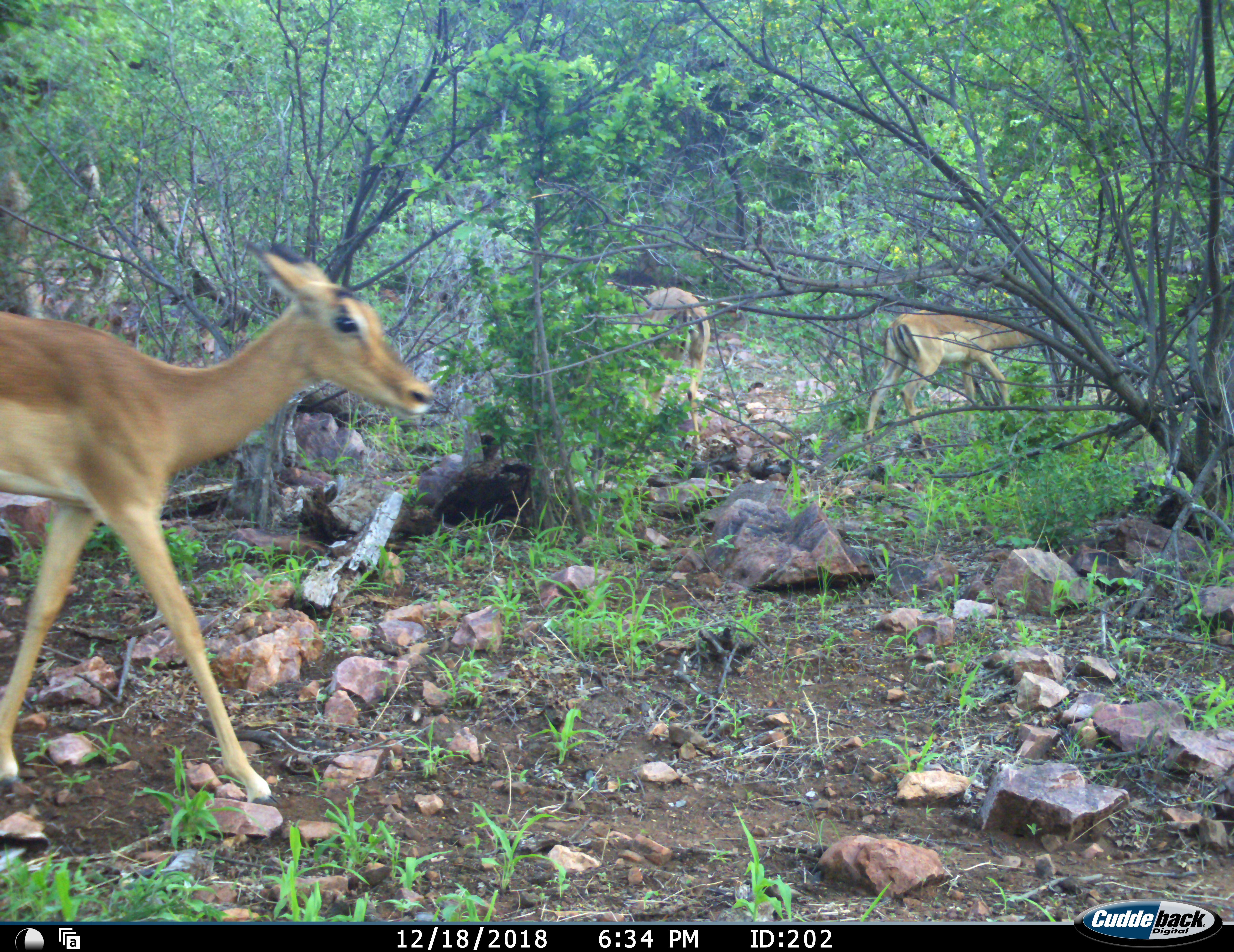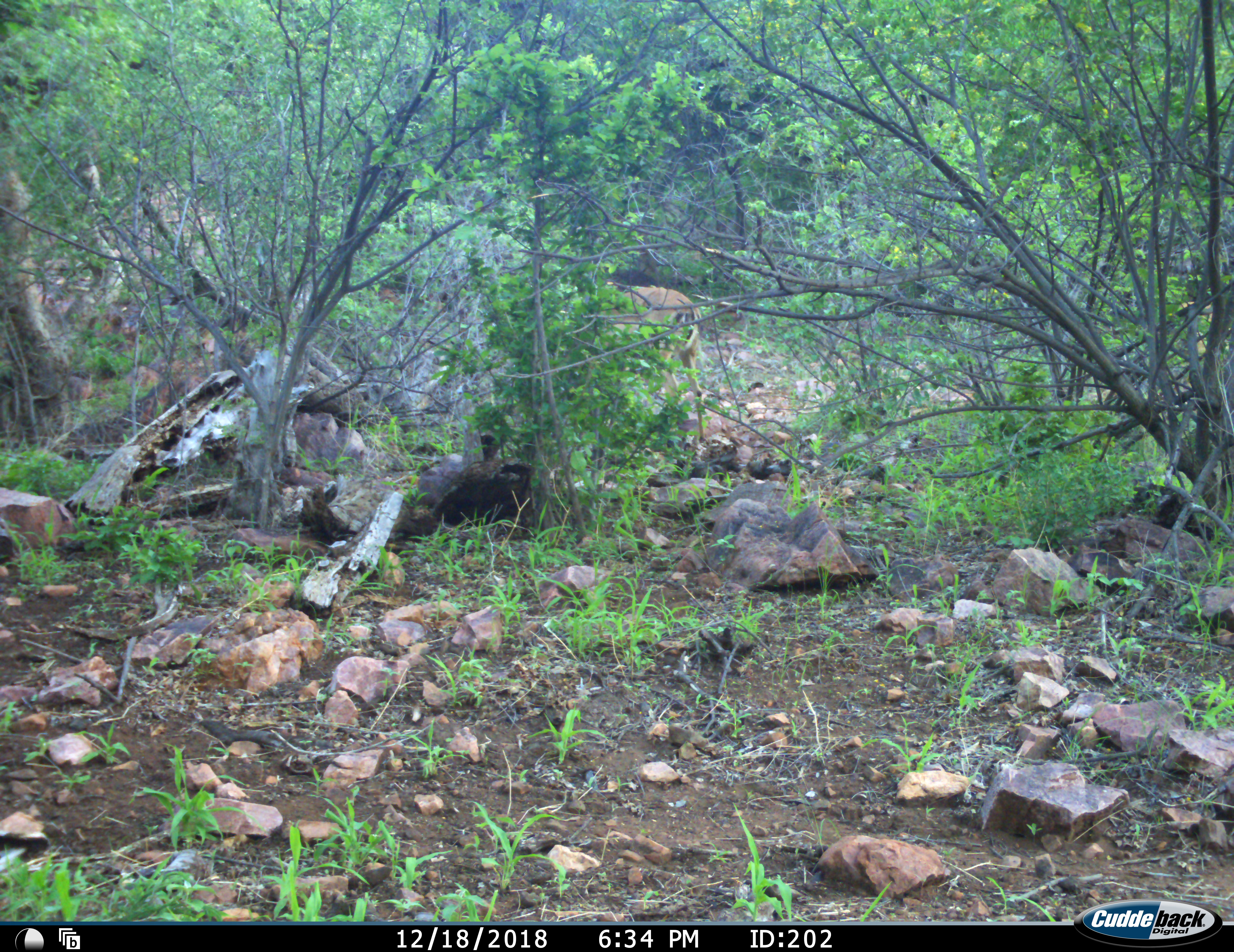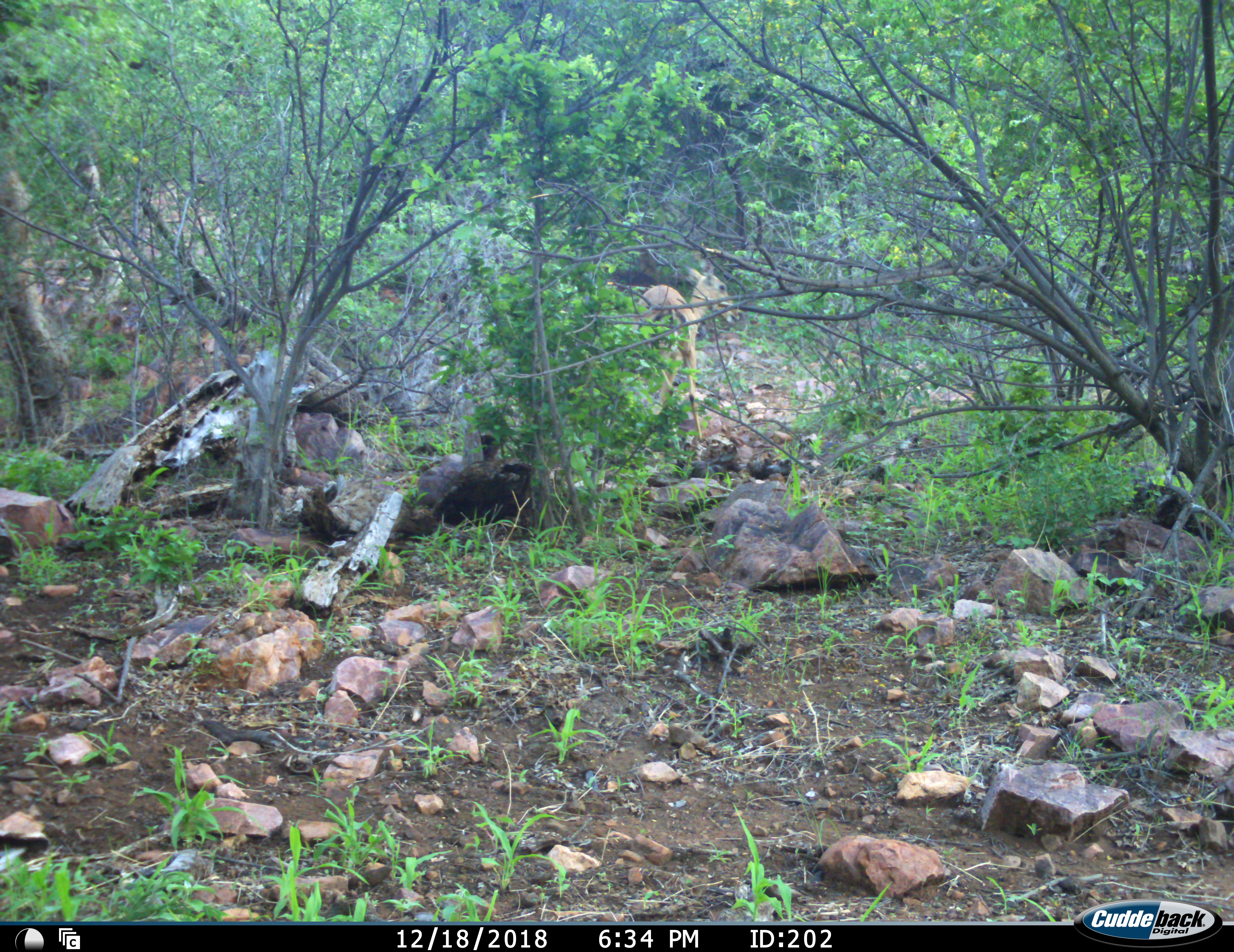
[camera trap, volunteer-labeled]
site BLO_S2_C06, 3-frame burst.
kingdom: Animalia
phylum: Chordata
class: Mammalia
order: Artiodactyla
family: Bovidae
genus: Aepyceros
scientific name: Aepyceros melampus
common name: impala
Impala (Aepyceros melampus), count 3. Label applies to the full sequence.